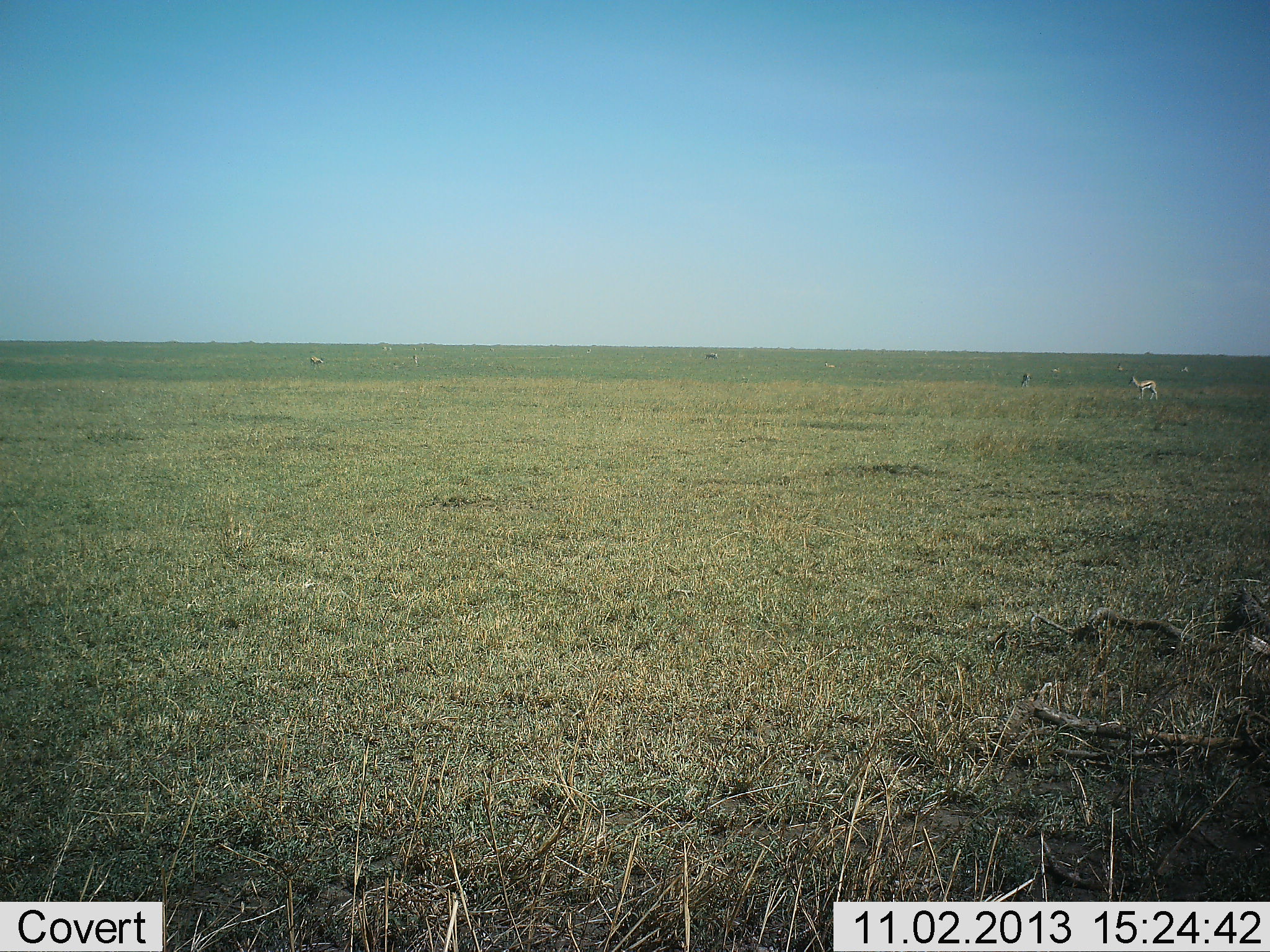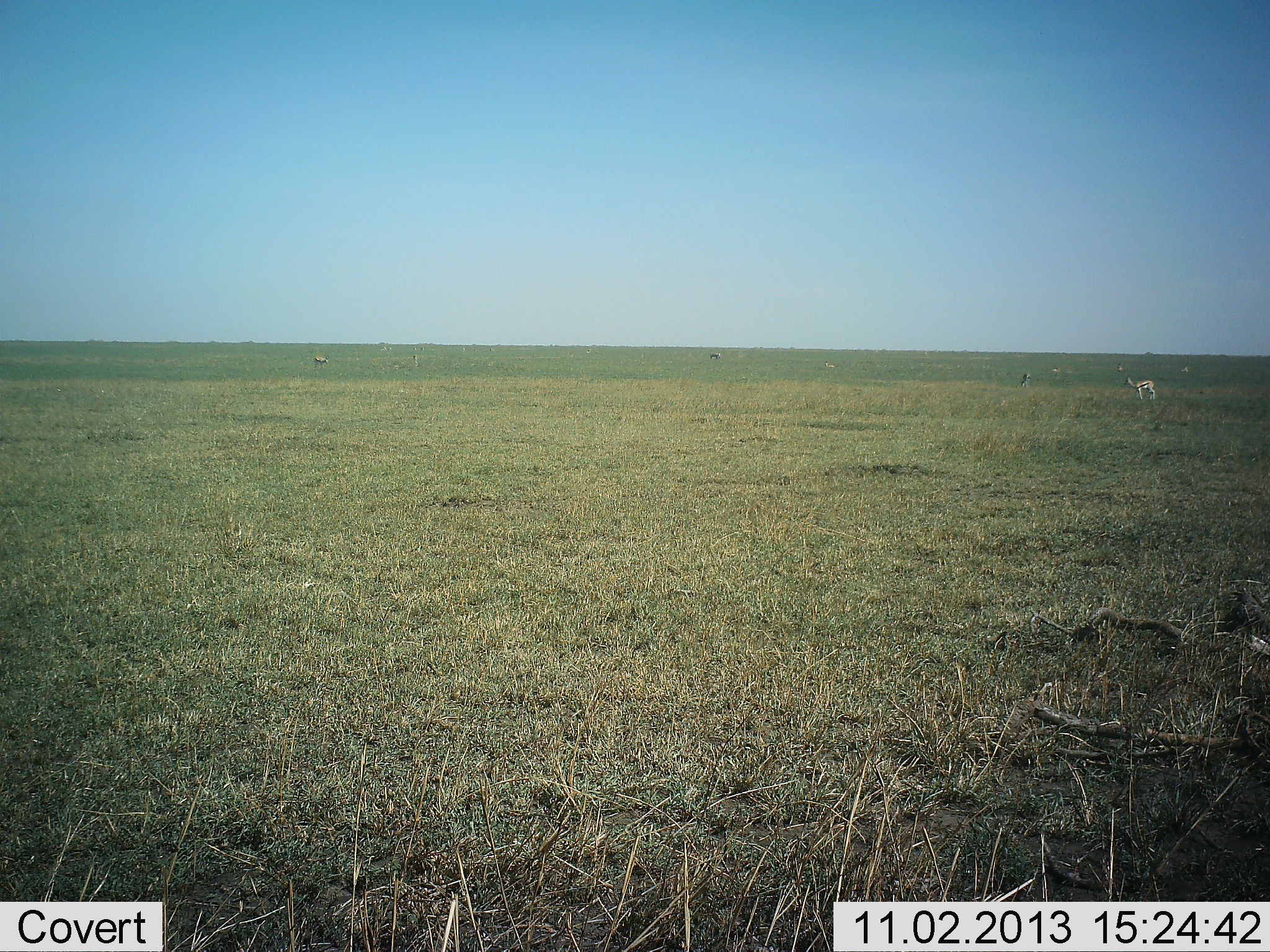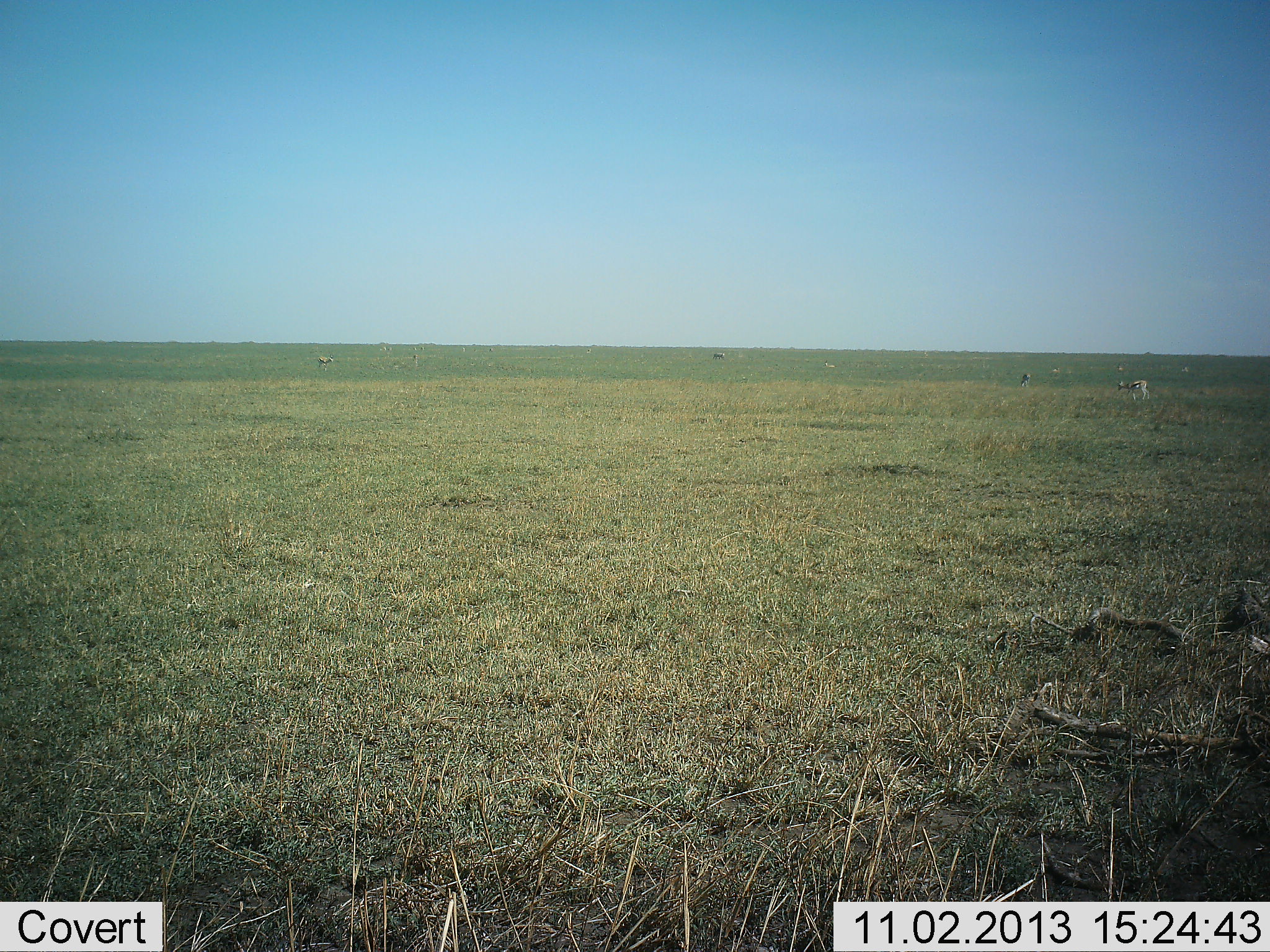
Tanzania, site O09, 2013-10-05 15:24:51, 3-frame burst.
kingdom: Animalia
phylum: Chordata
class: Mammalia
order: Artiodactyla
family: Bovidae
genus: Eudorcas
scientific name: Eudorcas thomsonii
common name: thomson's gazelle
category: gazellethomsons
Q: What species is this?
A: Gazellethomsons (thomson's gazelle) (Eudorcas thomsonii).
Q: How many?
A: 4.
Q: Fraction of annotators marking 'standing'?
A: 60%.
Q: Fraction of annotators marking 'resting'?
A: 0%.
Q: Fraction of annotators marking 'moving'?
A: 60%.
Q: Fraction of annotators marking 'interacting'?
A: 0%.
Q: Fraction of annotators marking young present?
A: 0%.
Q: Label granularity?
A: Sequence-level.